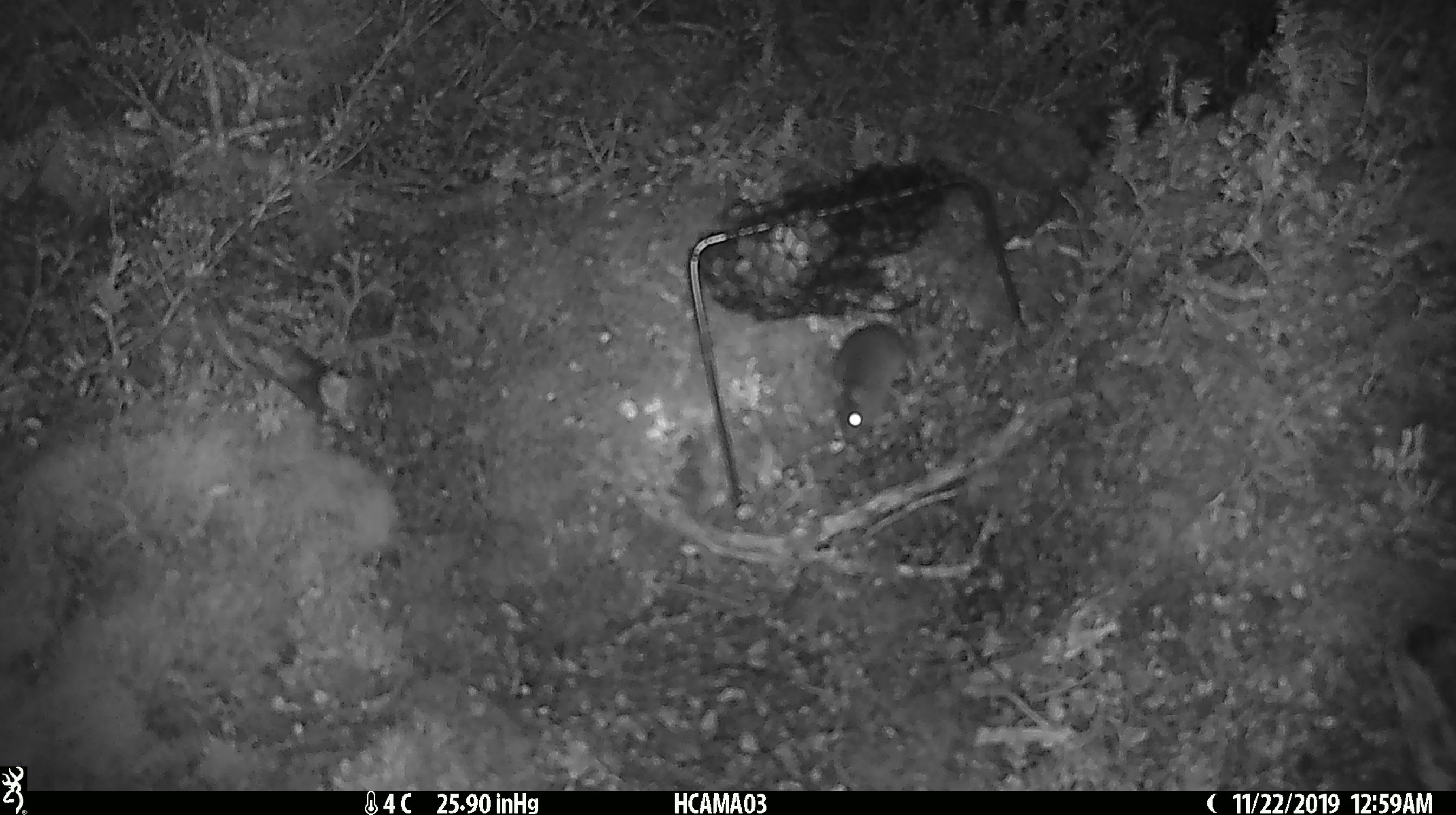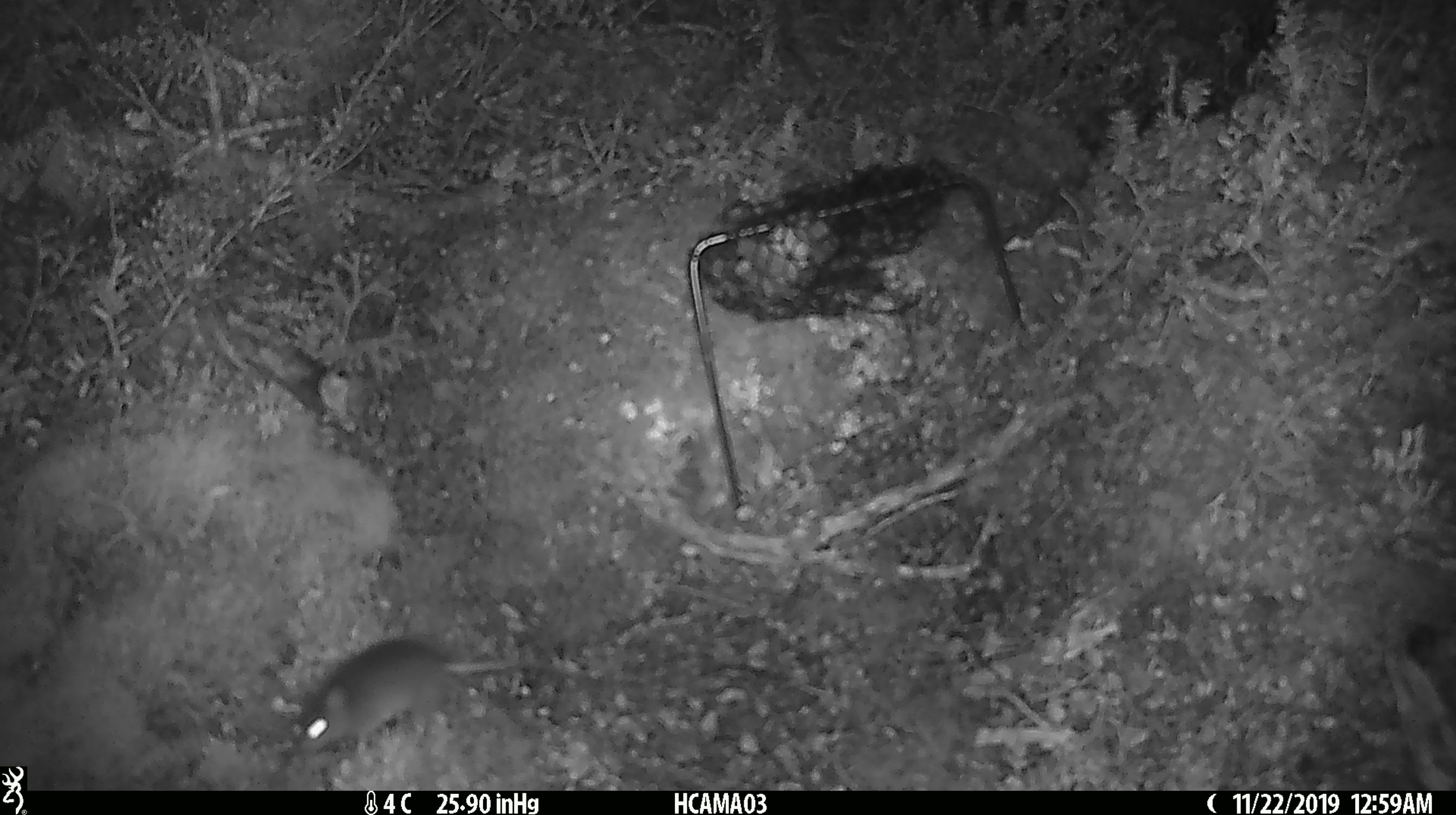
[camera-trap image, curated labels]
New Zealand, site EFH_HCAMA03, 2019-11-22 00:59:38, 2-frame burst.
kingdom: Animalia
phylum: Chordata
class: Mammalia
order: Rodentia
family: Muridae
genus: Mus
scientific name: Mus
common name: mouse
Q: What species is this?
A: Mouse (Mus).